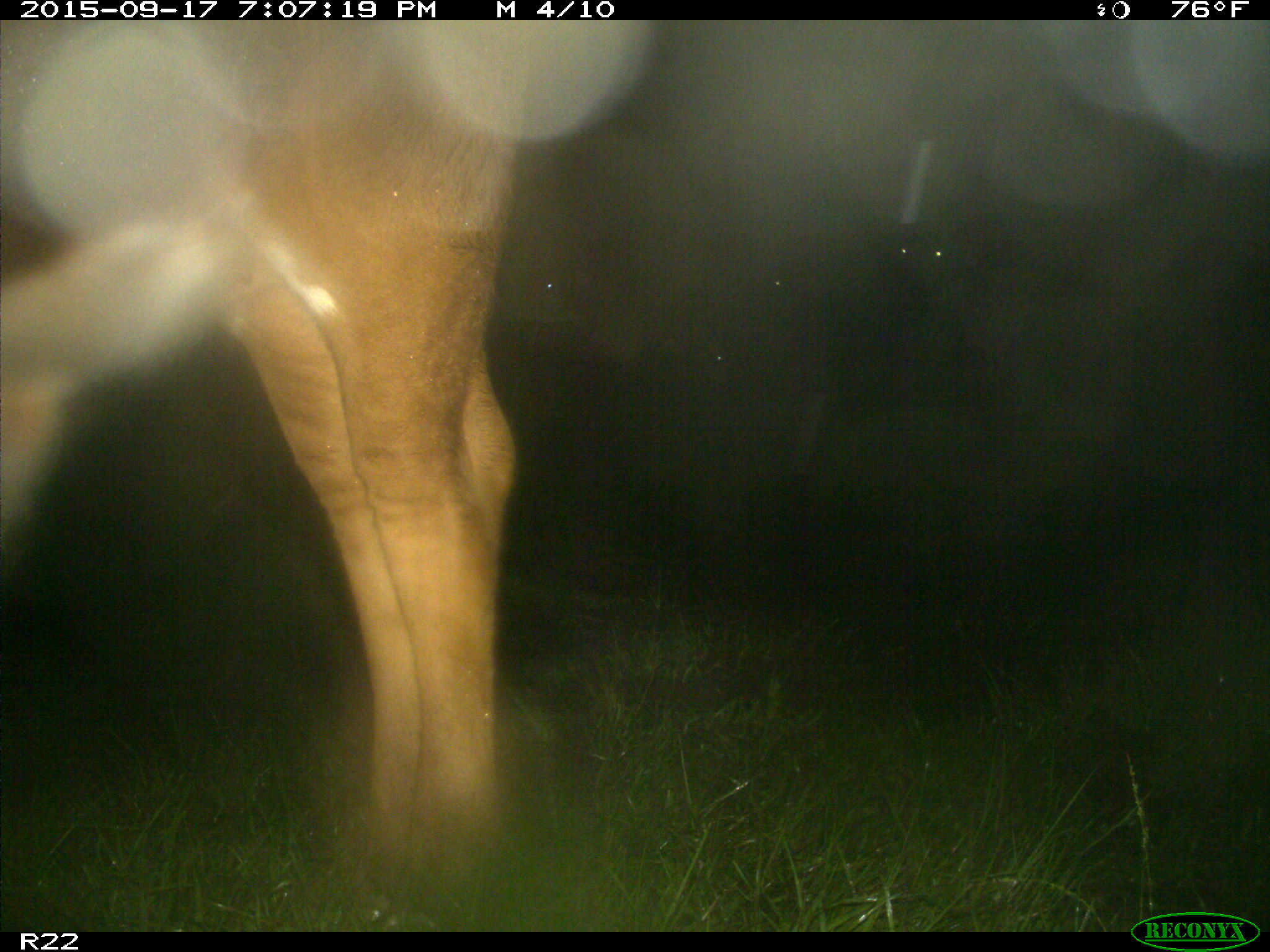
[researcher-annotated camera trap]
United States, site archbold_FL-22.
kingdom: Animalia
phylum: Chordata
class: Mammalia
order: Artiodactyla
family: Bovidae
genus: Bos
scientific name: Bos taurus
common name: domestic cow